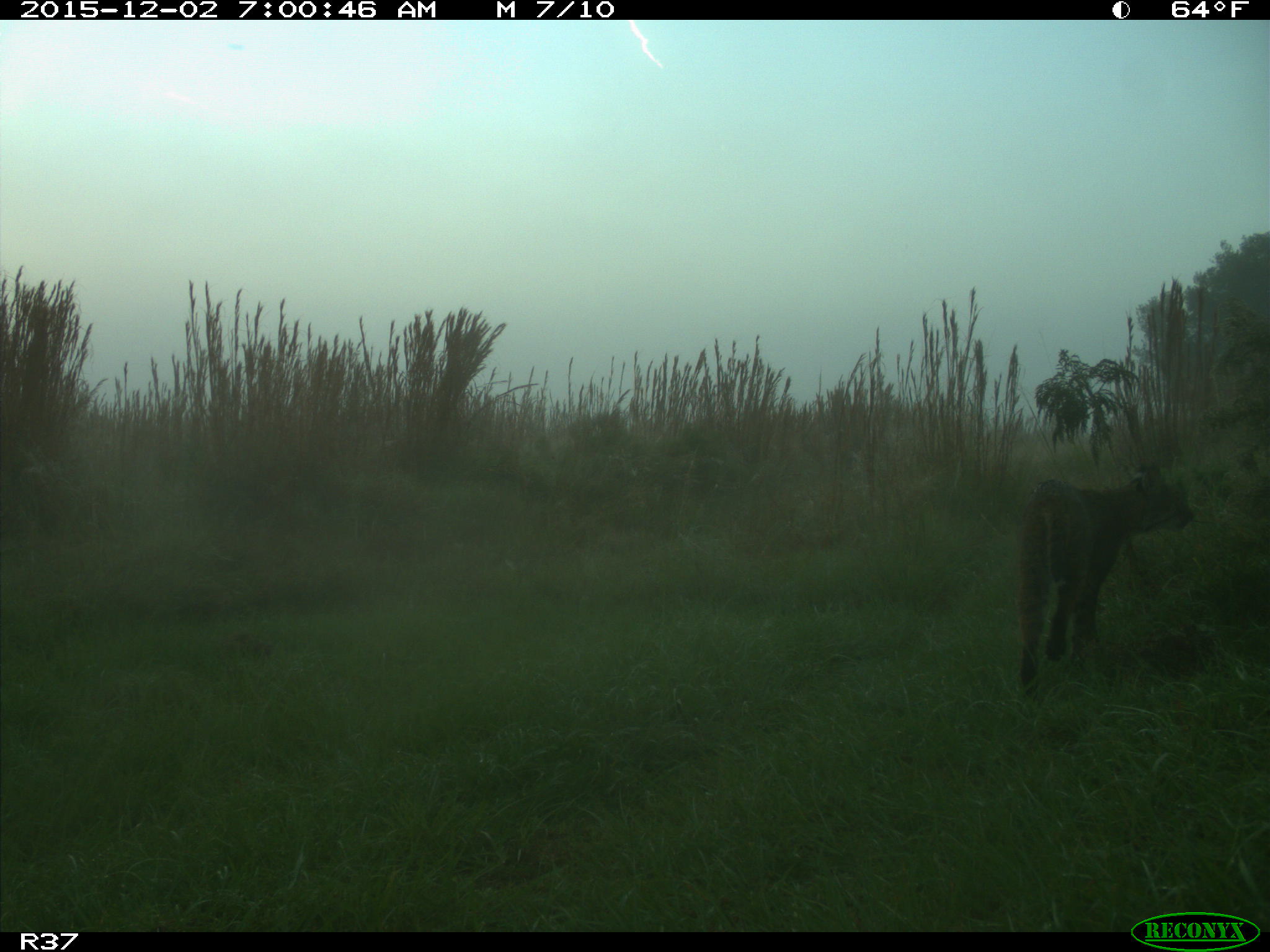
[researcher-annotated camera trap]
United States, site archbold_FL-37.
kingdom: Animalia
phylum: Chordata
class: Mammalia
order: Carnivora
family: Felidae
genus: Lynx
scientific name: Lynx rufus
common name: bobcat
Lynx rufus (bobcat).